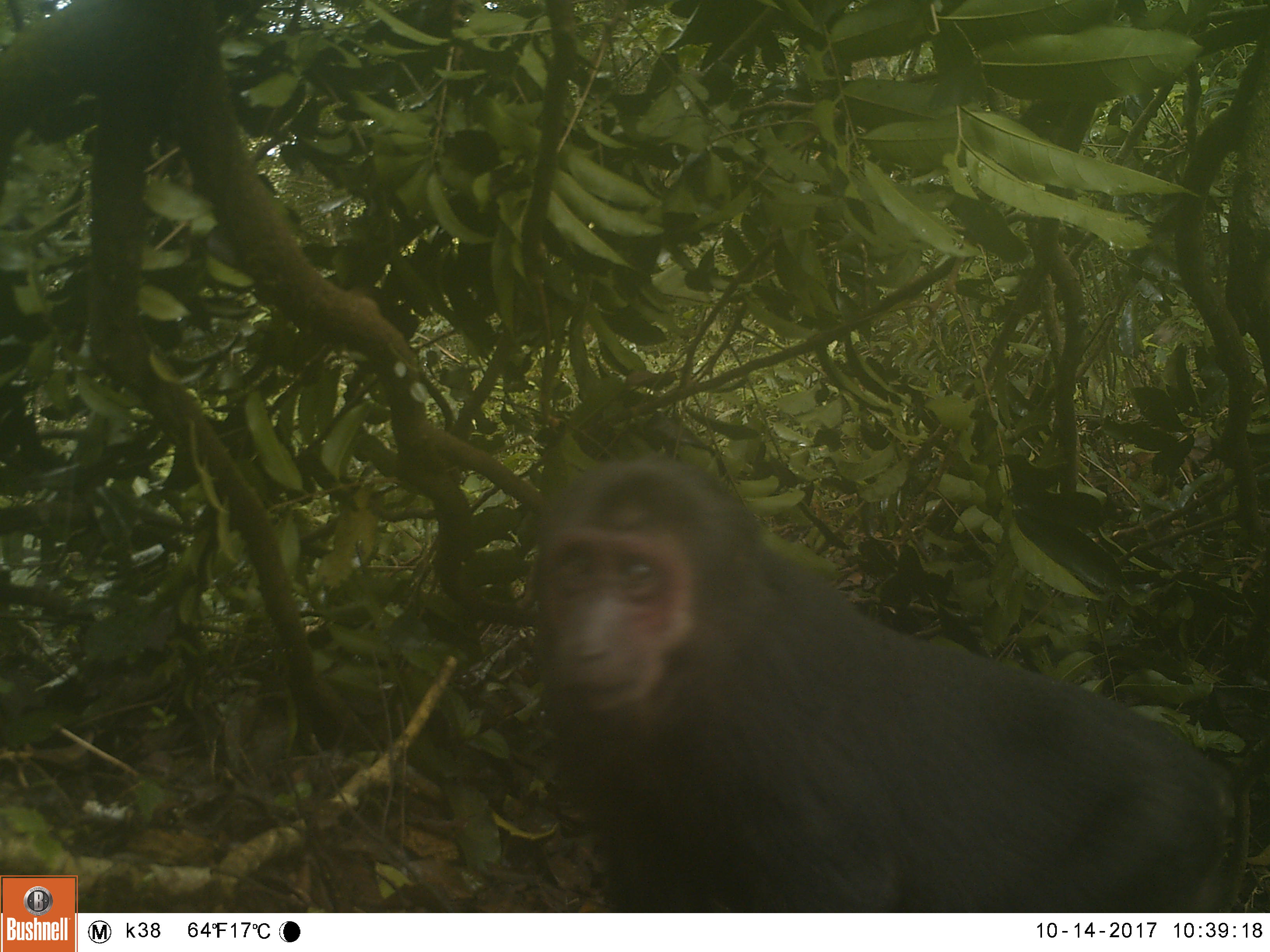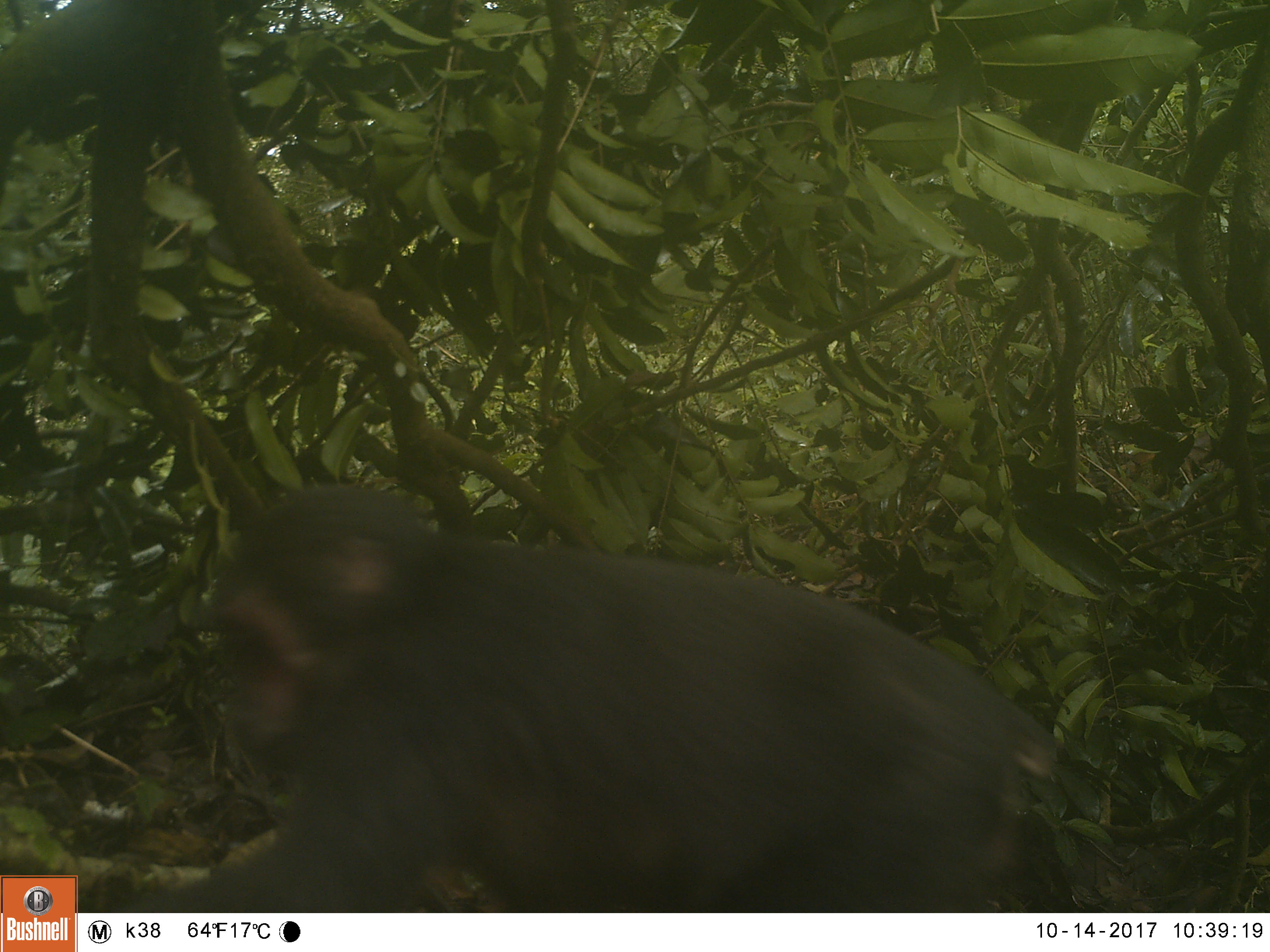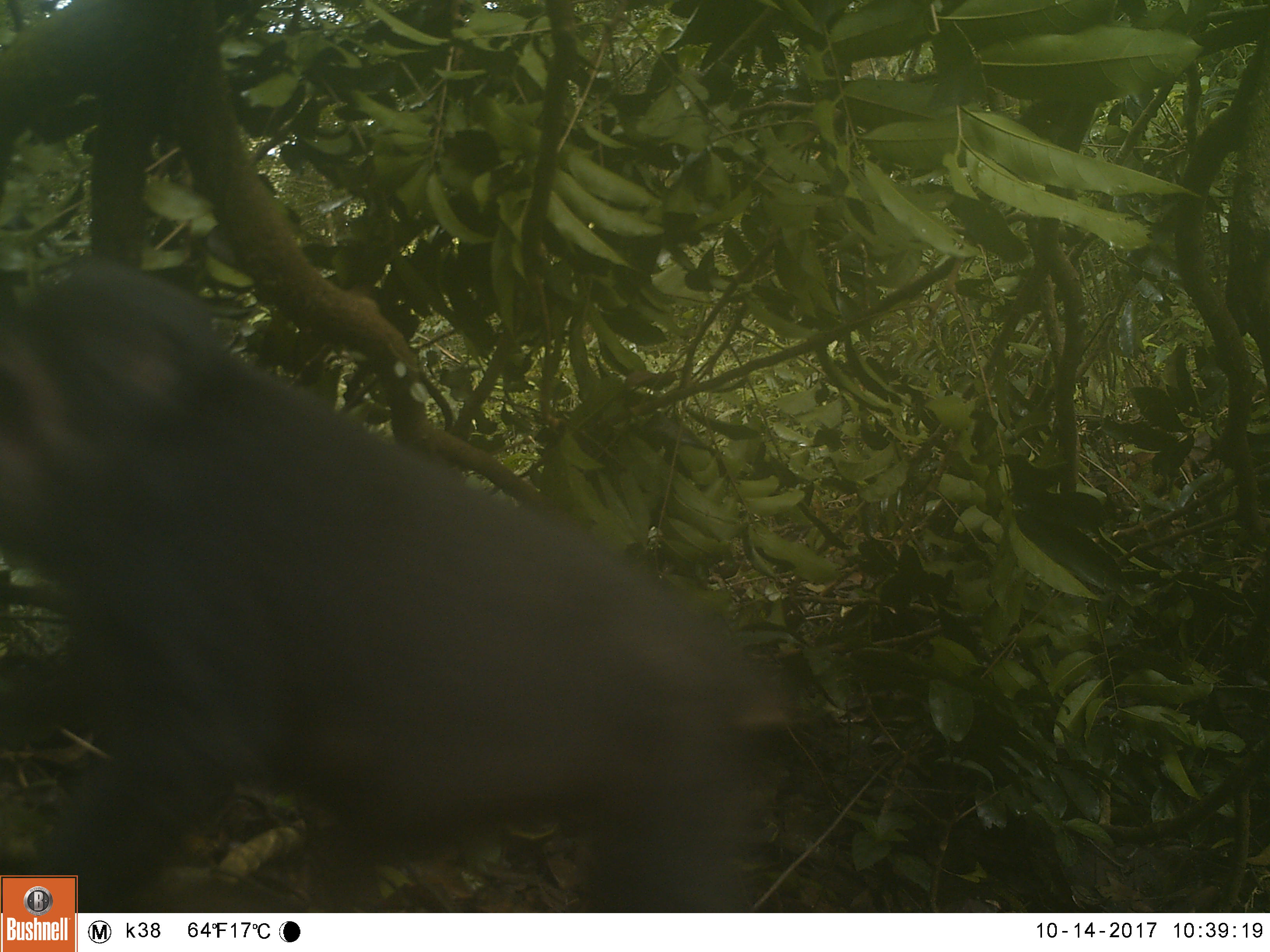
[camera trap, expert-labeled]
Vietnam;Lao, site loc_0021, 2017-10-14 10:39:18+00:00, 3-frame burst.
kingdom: Animalia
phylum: Chordata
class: Mammalia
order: Primates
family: Cercopithecidae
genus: Macaca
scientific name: Macaca arctoides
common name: stump-tailed macaque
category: stump tailed macaque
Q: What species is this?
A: Stump tailed macaque (stump-tailed macaque) (Macaca arctoides).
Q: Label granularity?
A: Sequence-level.